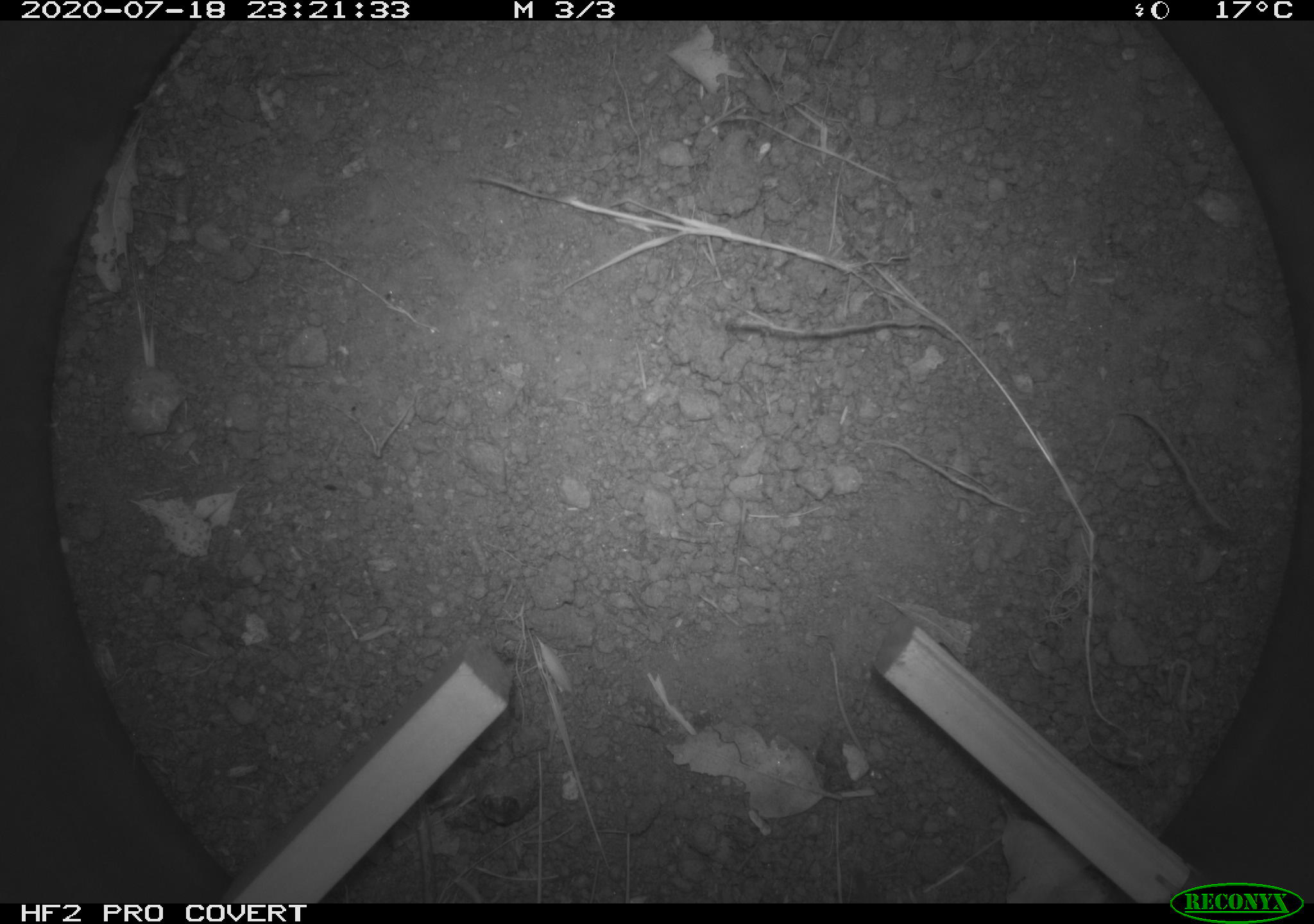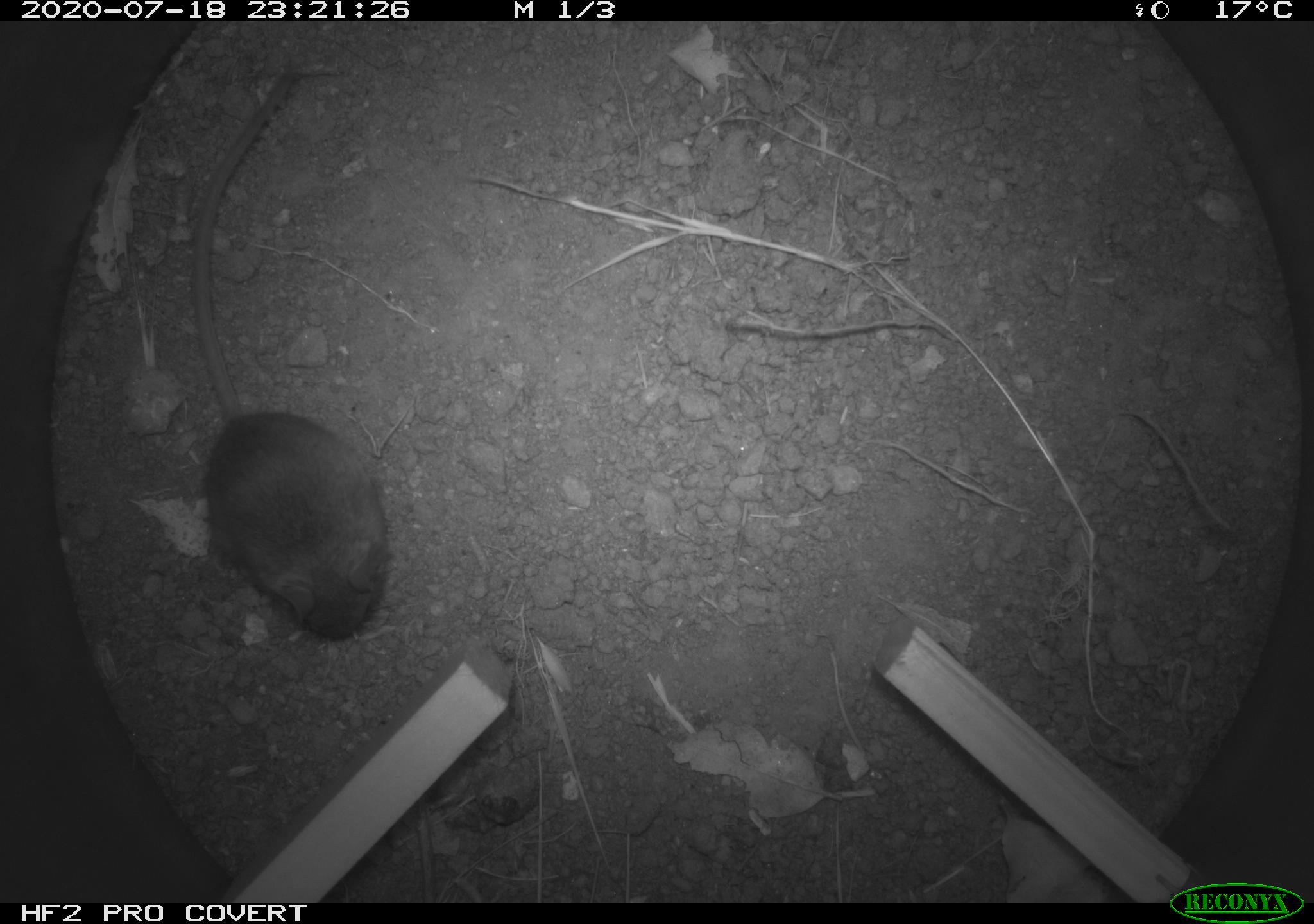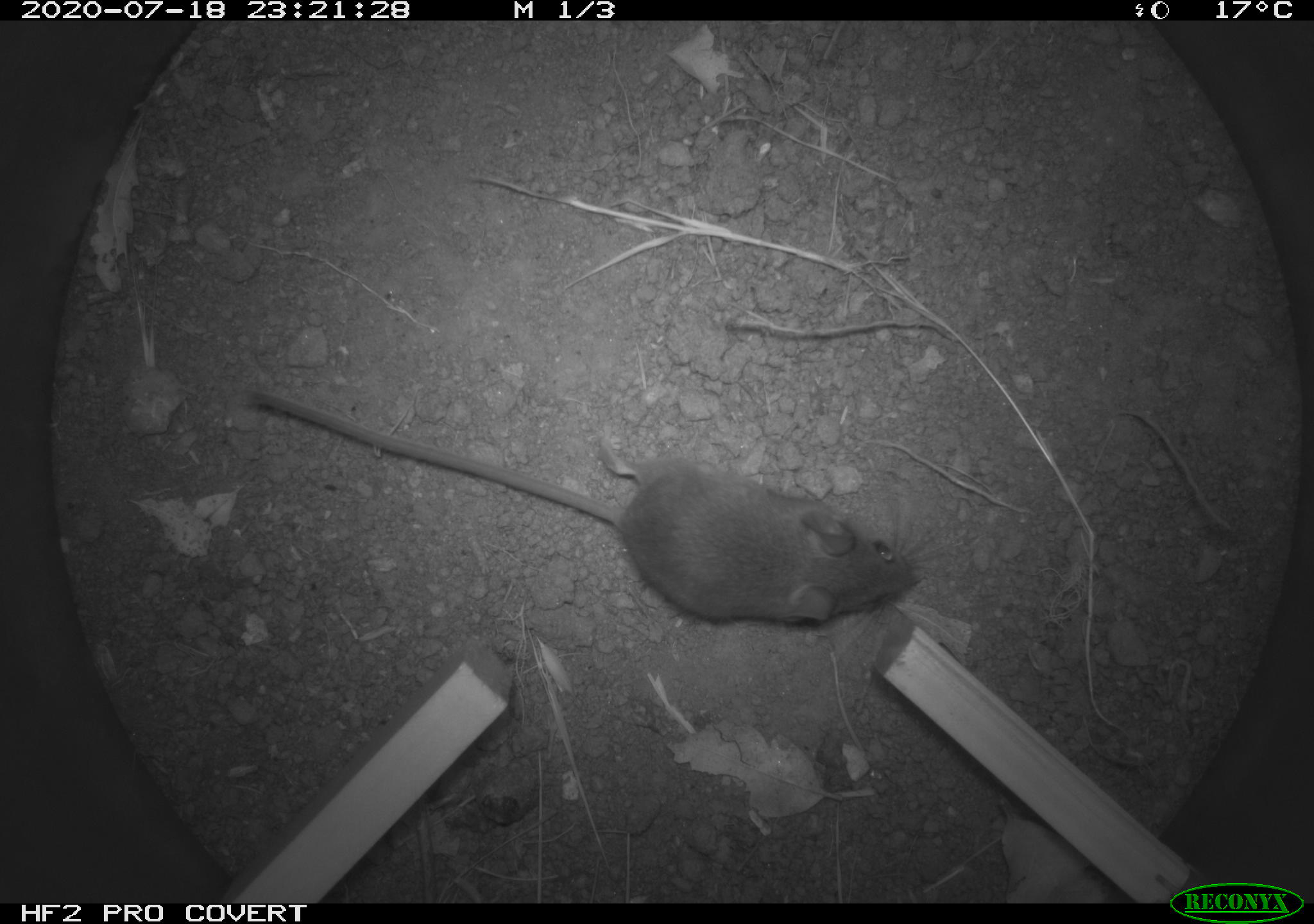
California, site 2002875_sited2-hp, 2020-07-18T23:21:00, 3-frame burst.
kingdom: Animalia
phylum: Chordata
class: Mammalia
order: Rodentia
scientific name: Rodentia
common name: rodent